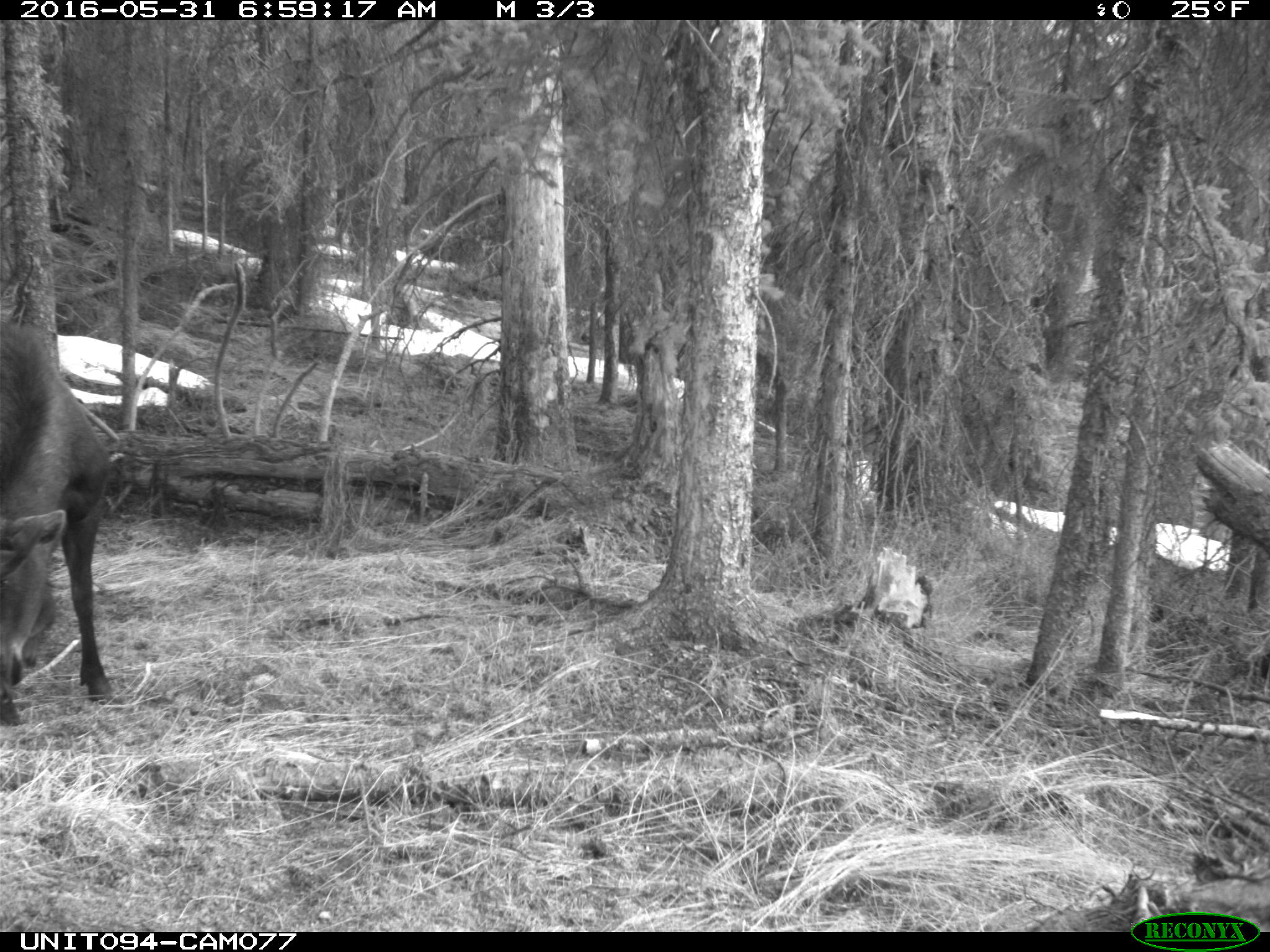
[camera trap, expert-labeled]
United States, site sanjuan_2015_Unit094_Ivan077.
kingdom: Animalia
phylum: Chordata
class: Mammalia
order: Artiodactyla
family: Cervidae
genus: Alces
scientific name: Alces alces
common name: moose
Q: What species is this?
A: Alces alces (moose).